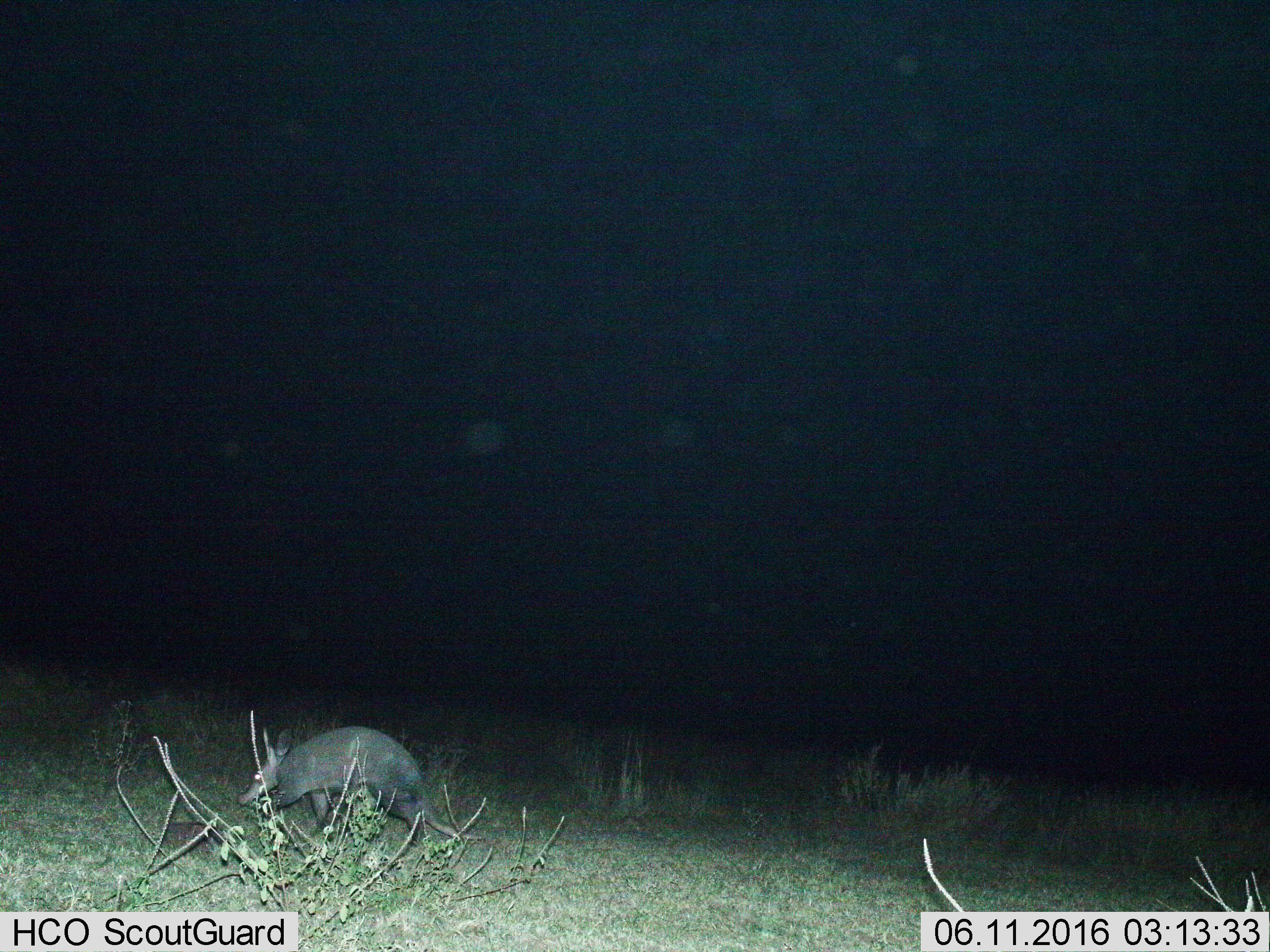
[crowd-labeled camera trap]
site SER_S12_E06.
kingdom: Animalia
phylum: Chordata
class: Mammalia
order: Tubulidentata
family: Orycteropodidae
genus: Orycteropus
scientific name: Orycteropus afer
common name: aardvark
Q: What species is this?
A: Aardvark (Orycteropus afer).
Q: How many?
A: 1.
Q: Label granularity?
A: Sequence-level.